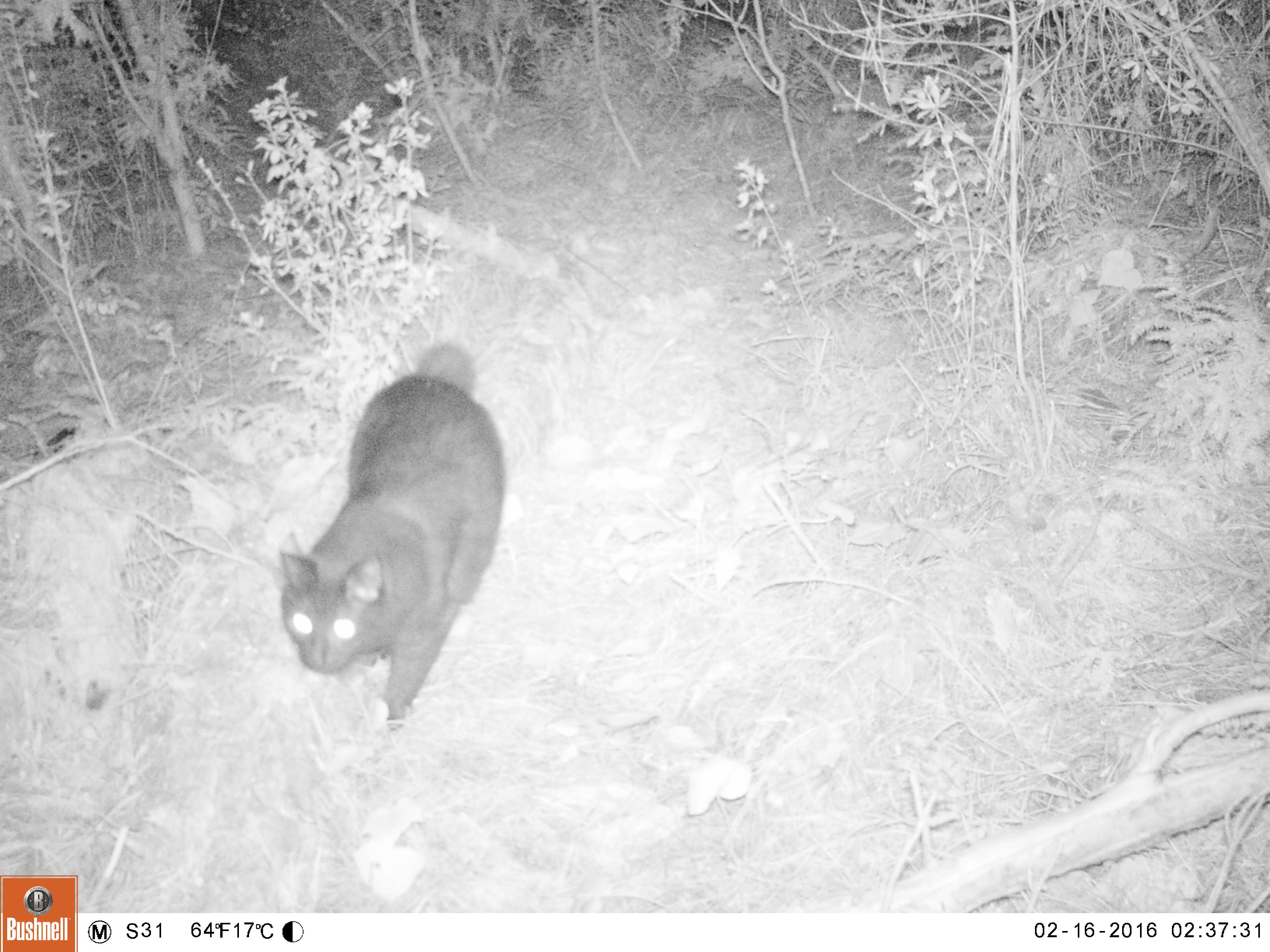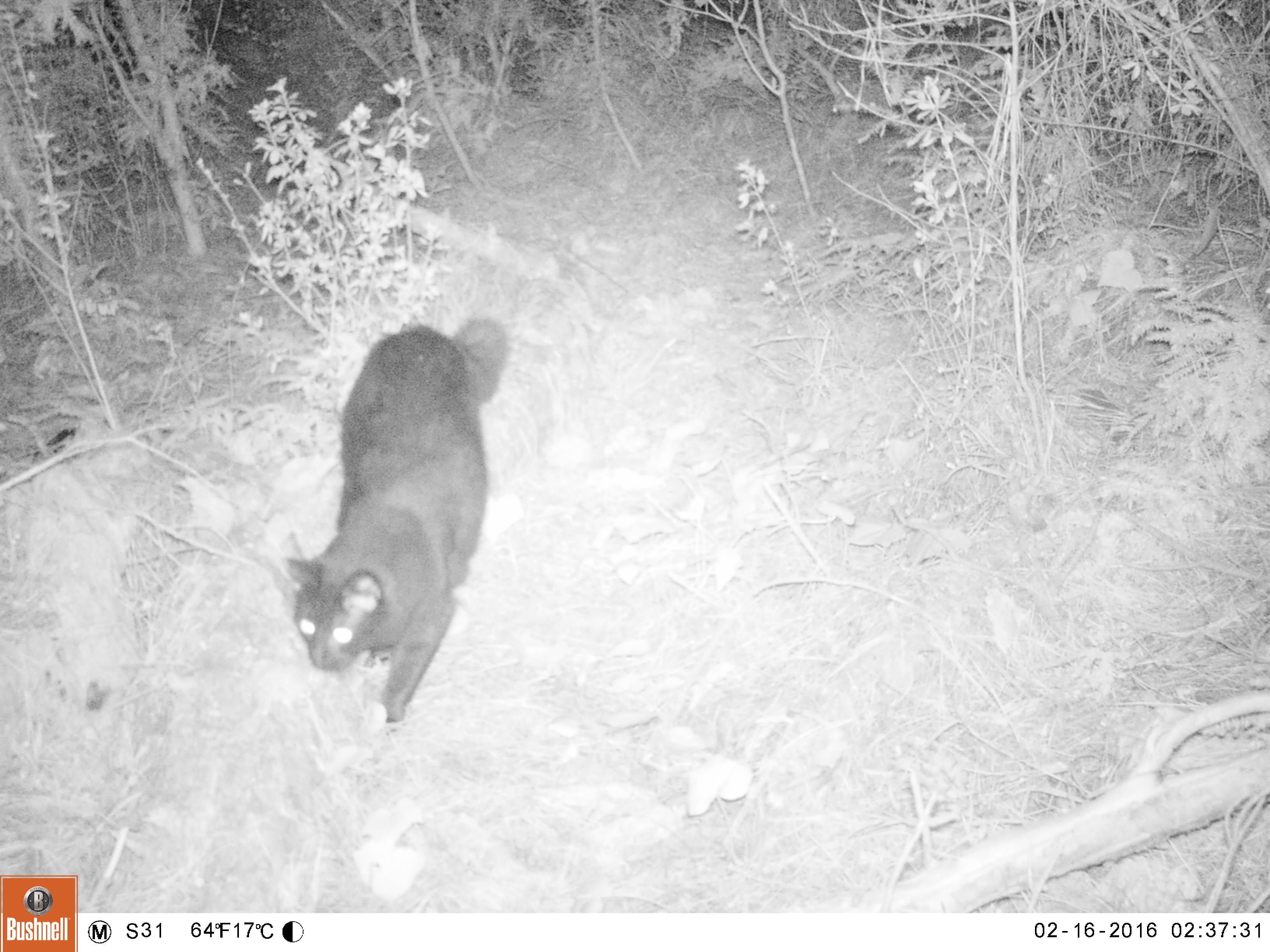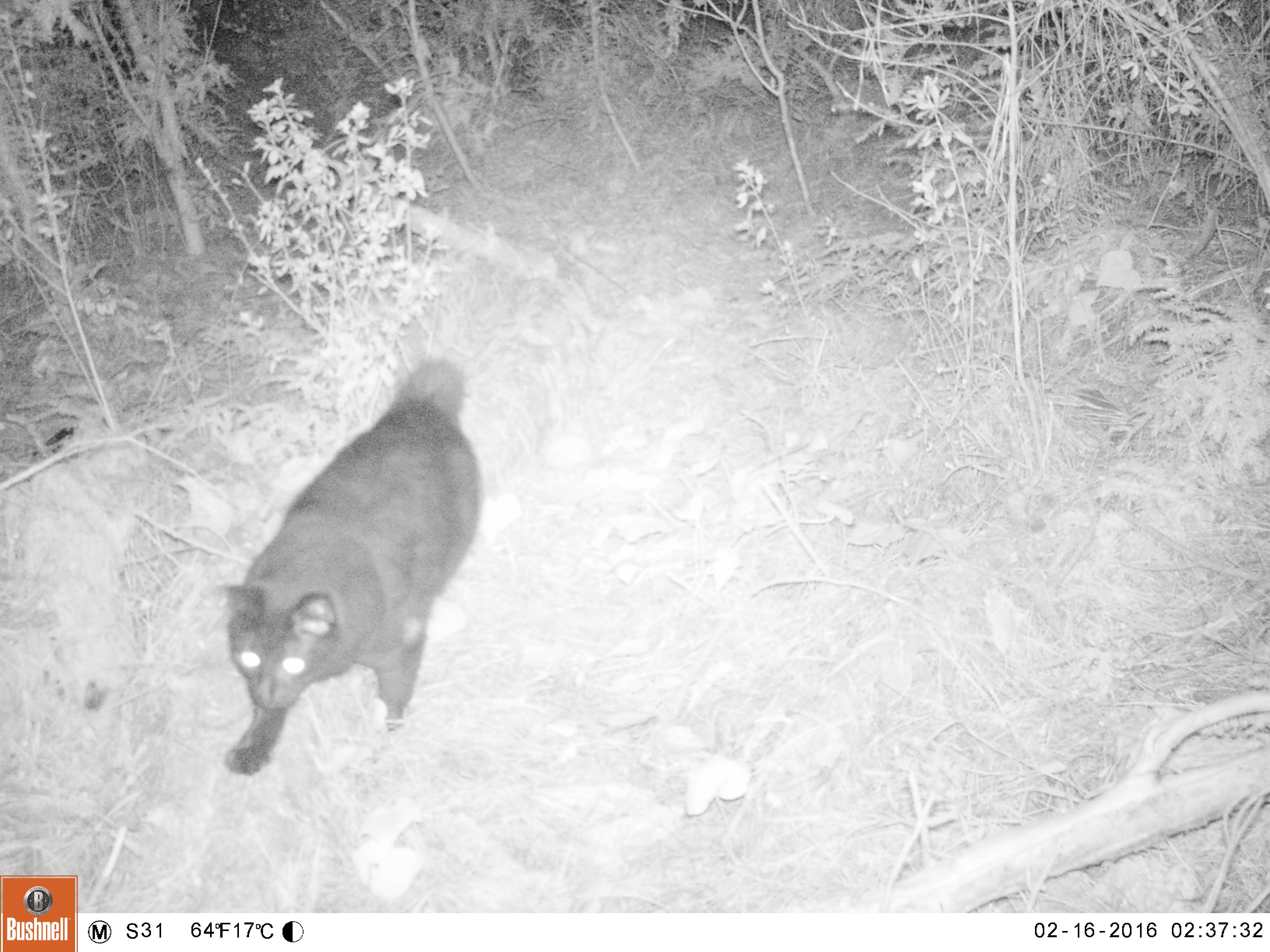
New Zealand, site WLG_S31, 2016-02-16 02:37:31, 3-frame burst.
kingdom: Animalia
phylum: Chordata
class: Mammalia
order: Carnivora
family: Felidae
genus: Felis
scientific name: Felis catus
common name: domestic cat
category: cat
Cat (domestic cat) (Felis catus).